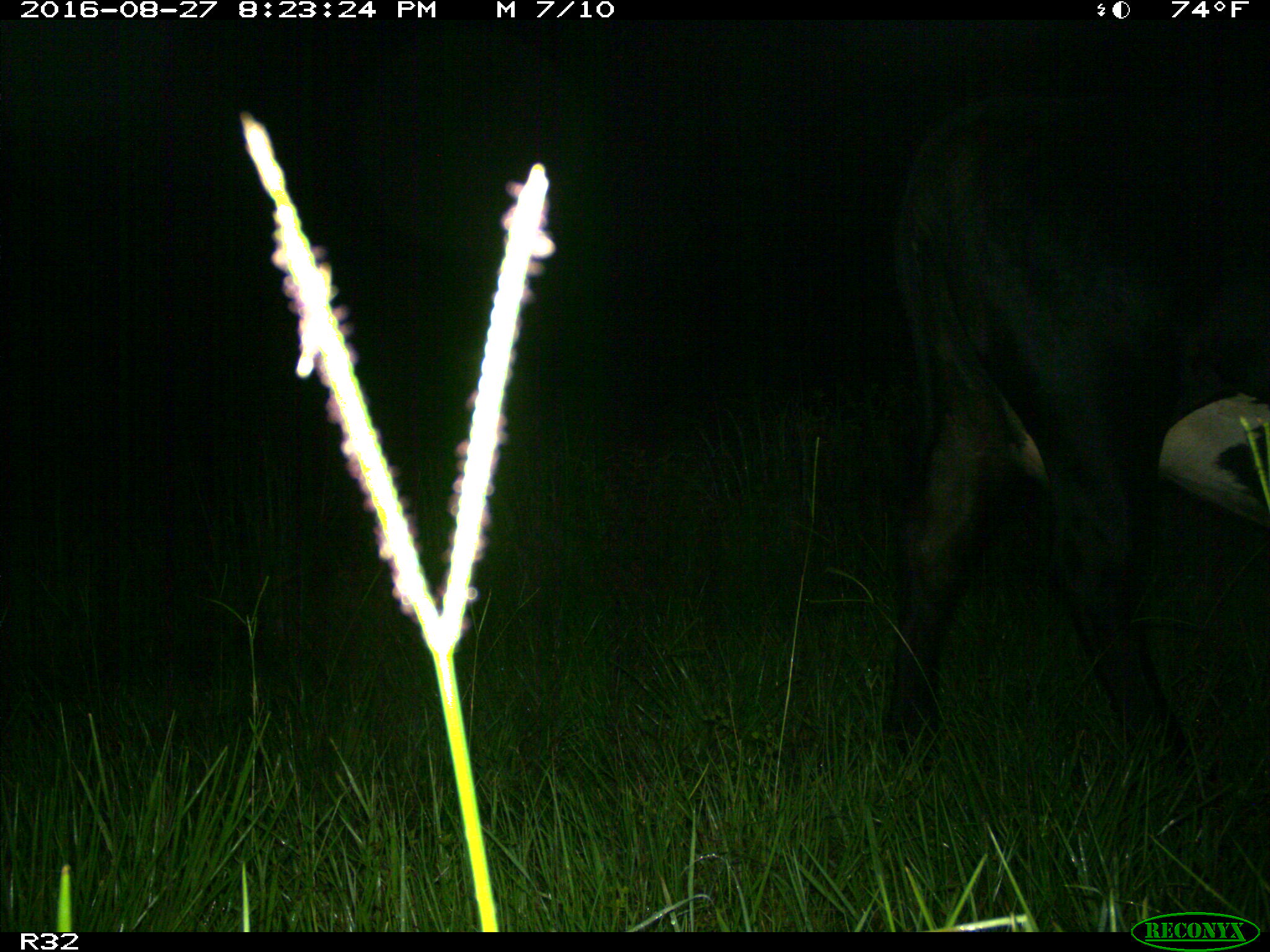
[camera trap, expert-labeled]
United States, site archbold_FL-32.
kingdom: Animalia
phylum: Chordata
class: Mammalia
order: Artiodactyla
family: Bovidae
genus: Bos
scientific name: Bos taurus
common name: domestic cow